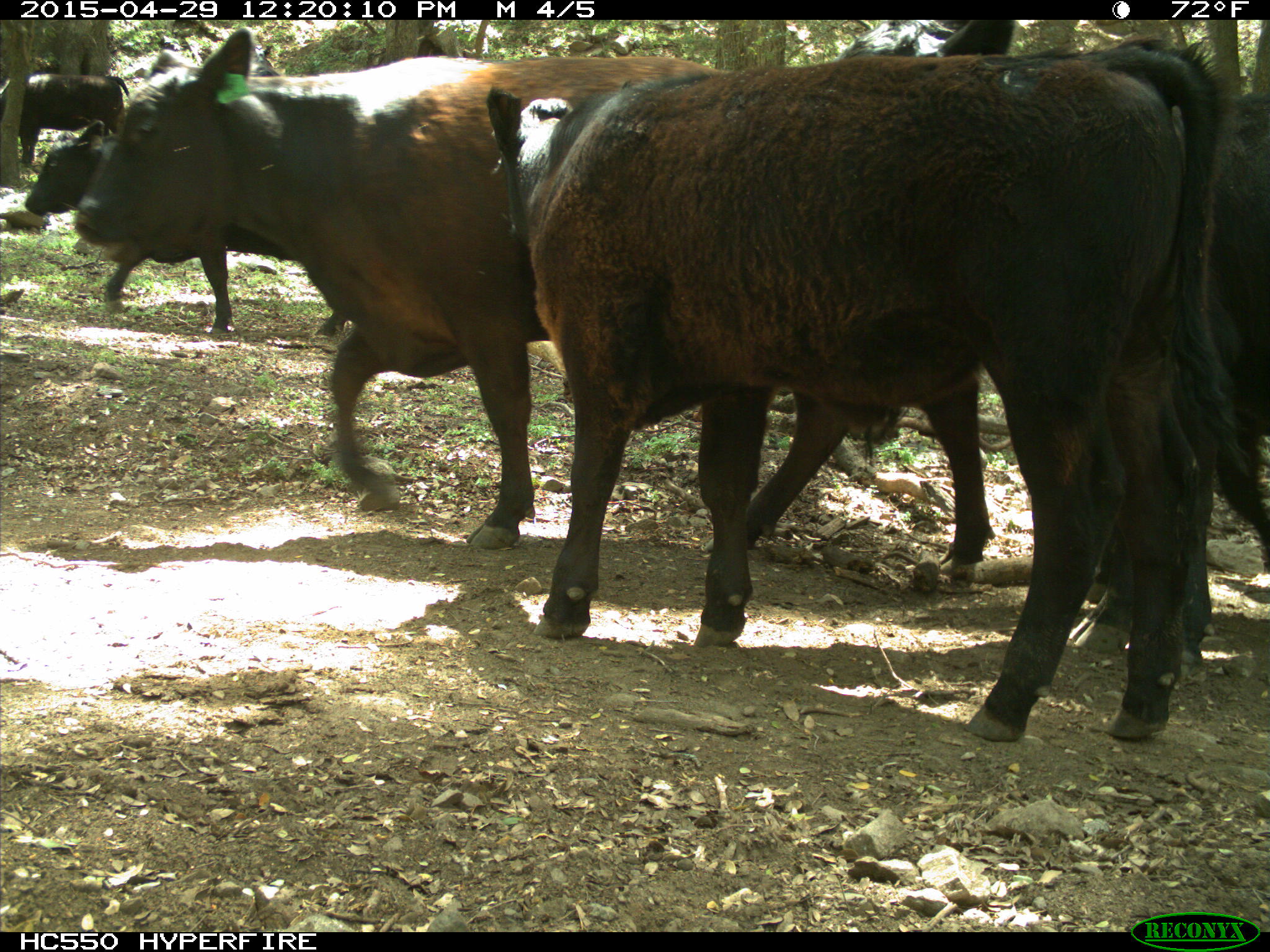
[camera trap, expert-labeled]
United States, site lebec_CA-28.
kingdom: Animalia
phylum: Chordata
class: Mammalia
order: Artiodactyla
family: Bovidae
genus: Bos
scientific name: Bos taurus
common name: domestic cow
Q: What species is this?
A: Bos taurus (domestic cow).